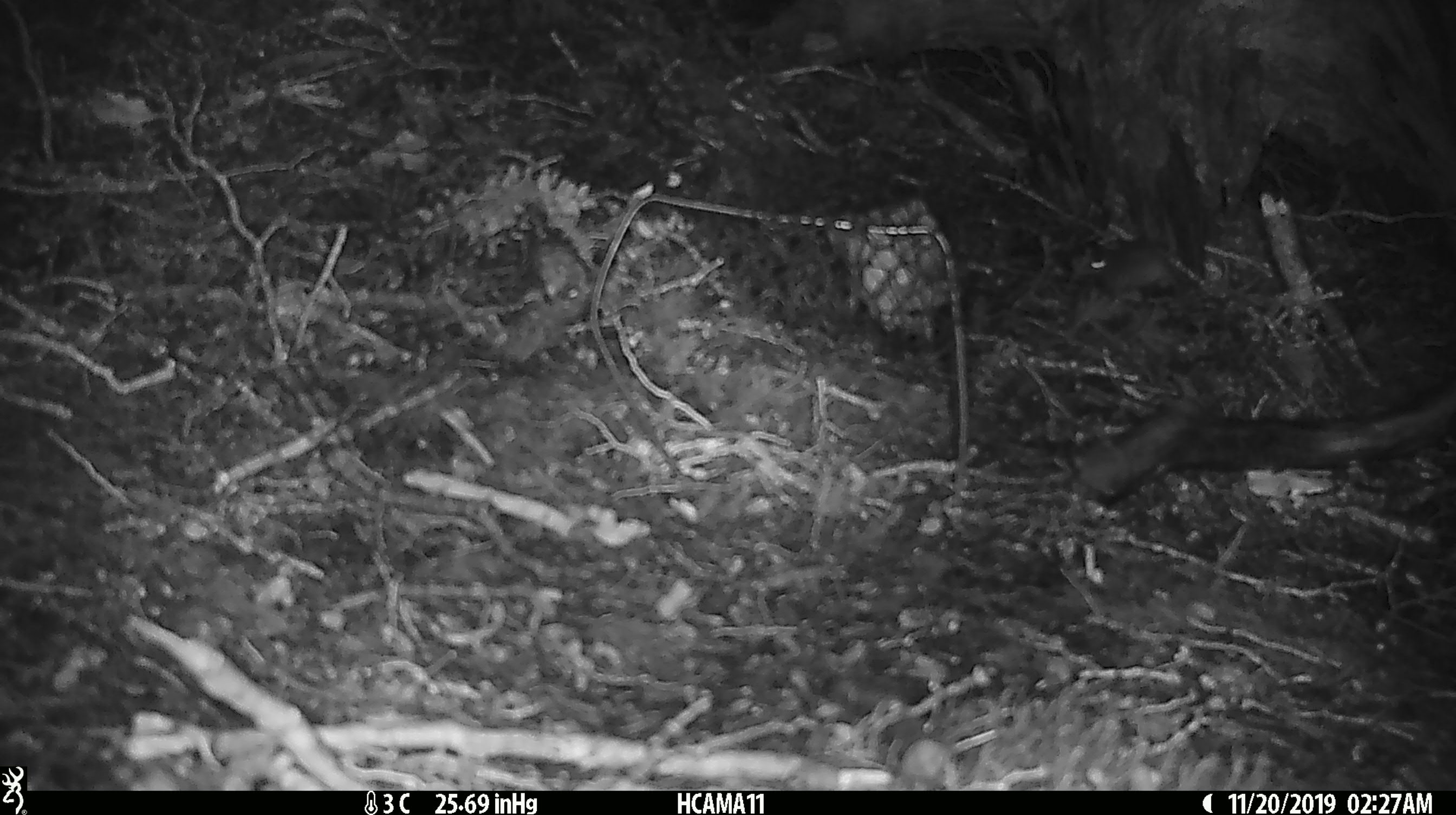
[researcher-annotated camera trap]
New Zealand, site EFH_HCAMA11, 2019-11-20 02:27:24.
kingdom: Animalia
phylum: Chordata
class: Mammalia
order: Rodentia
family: Muridae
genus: Mus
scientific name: Mus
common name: mouse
Mouse (Mus).